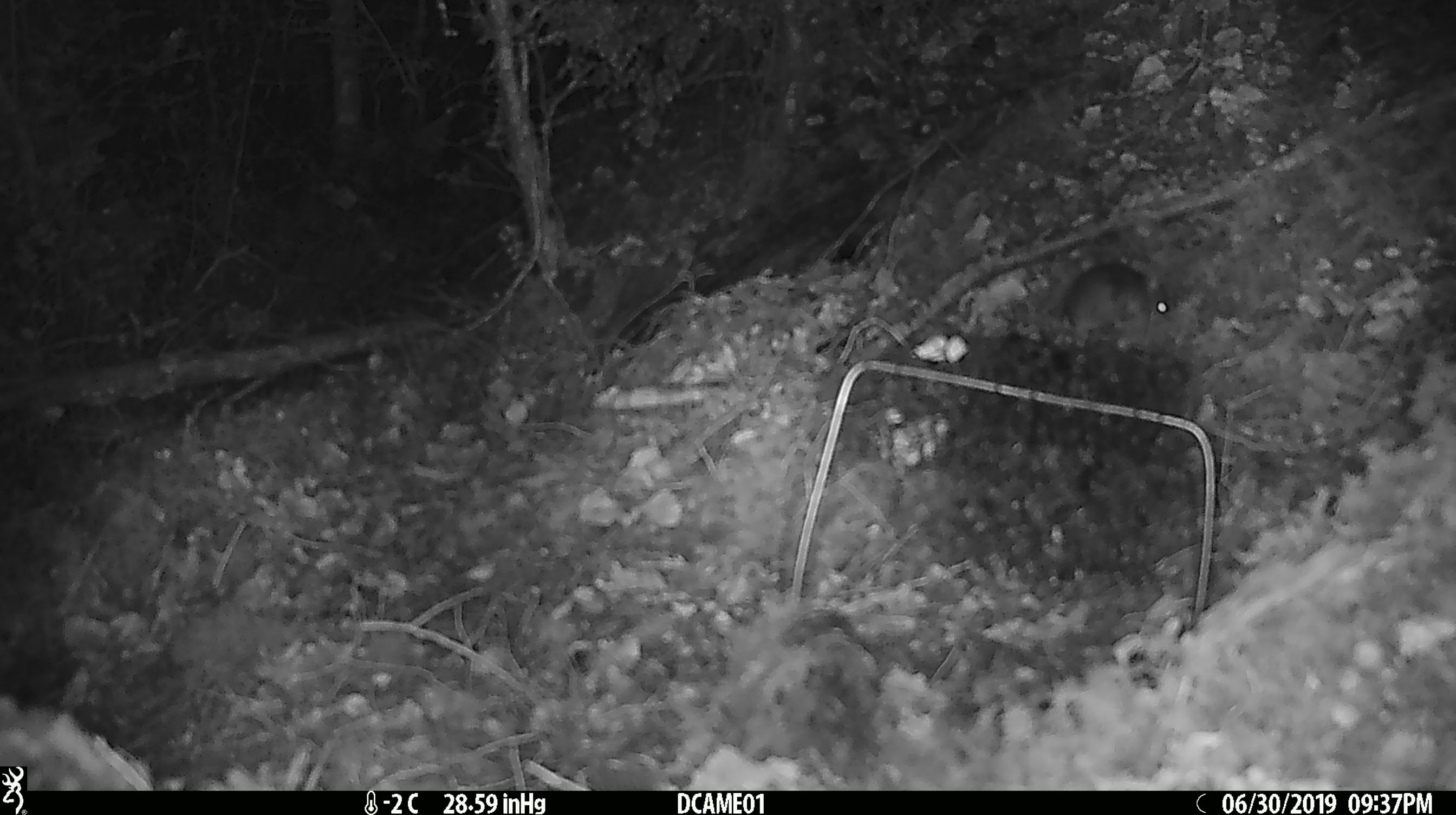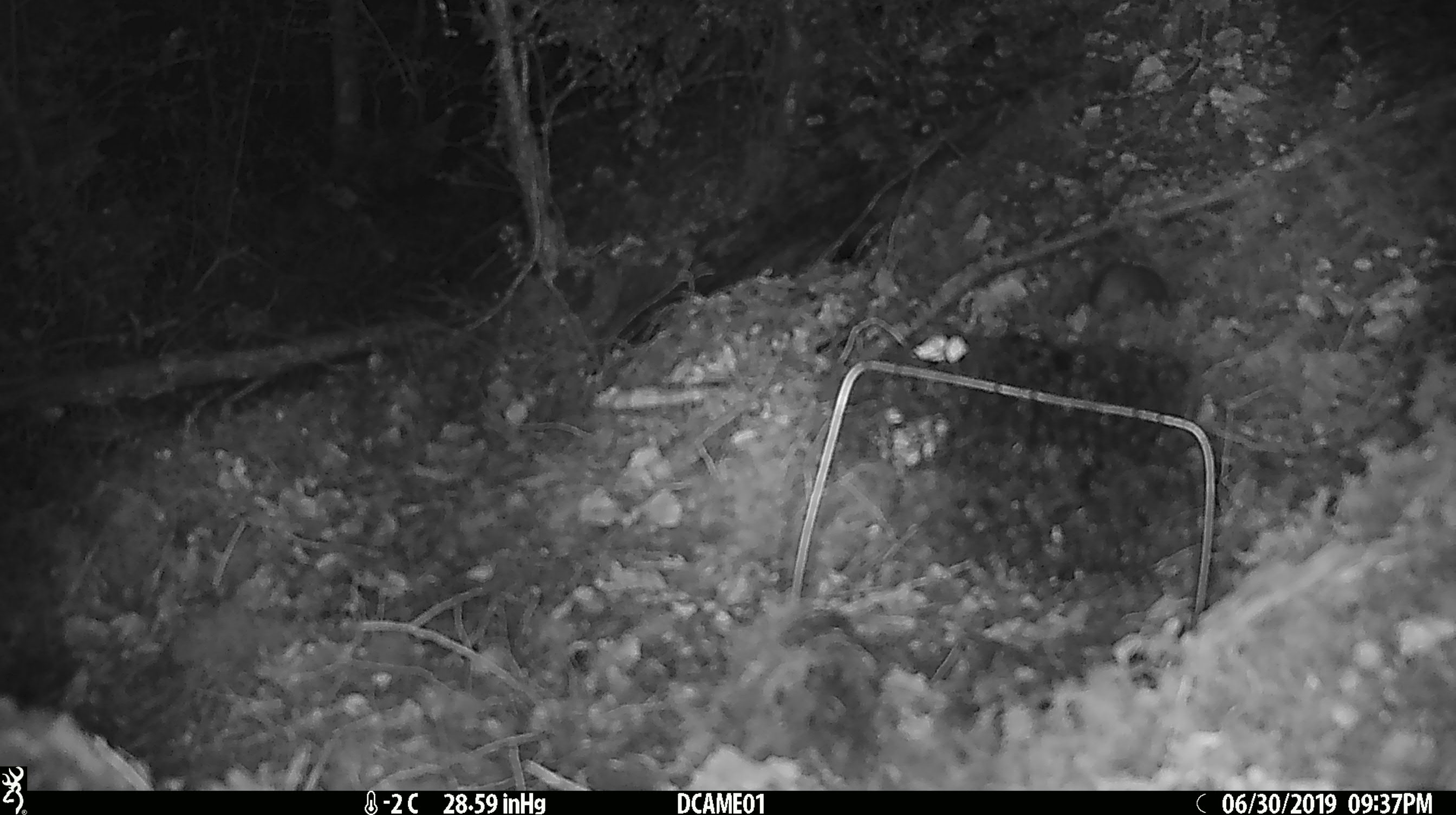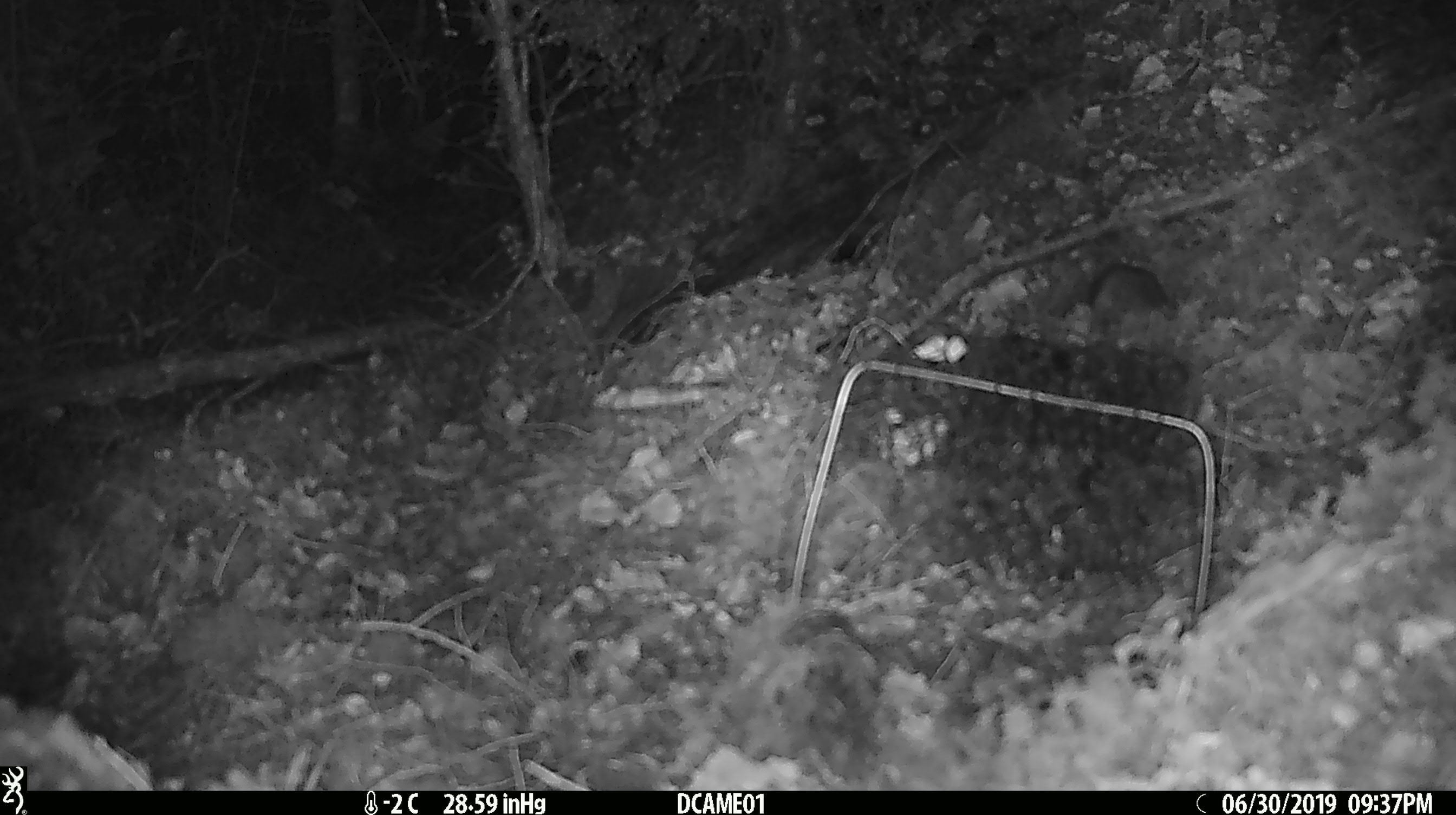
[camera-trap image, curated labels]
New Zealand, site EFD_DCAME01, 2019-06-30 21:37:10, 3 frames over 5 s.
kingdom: Animalia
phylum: Chordata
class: Mammalia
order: Rodentia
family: Muridae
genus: Mus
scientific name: Mus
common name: mouse